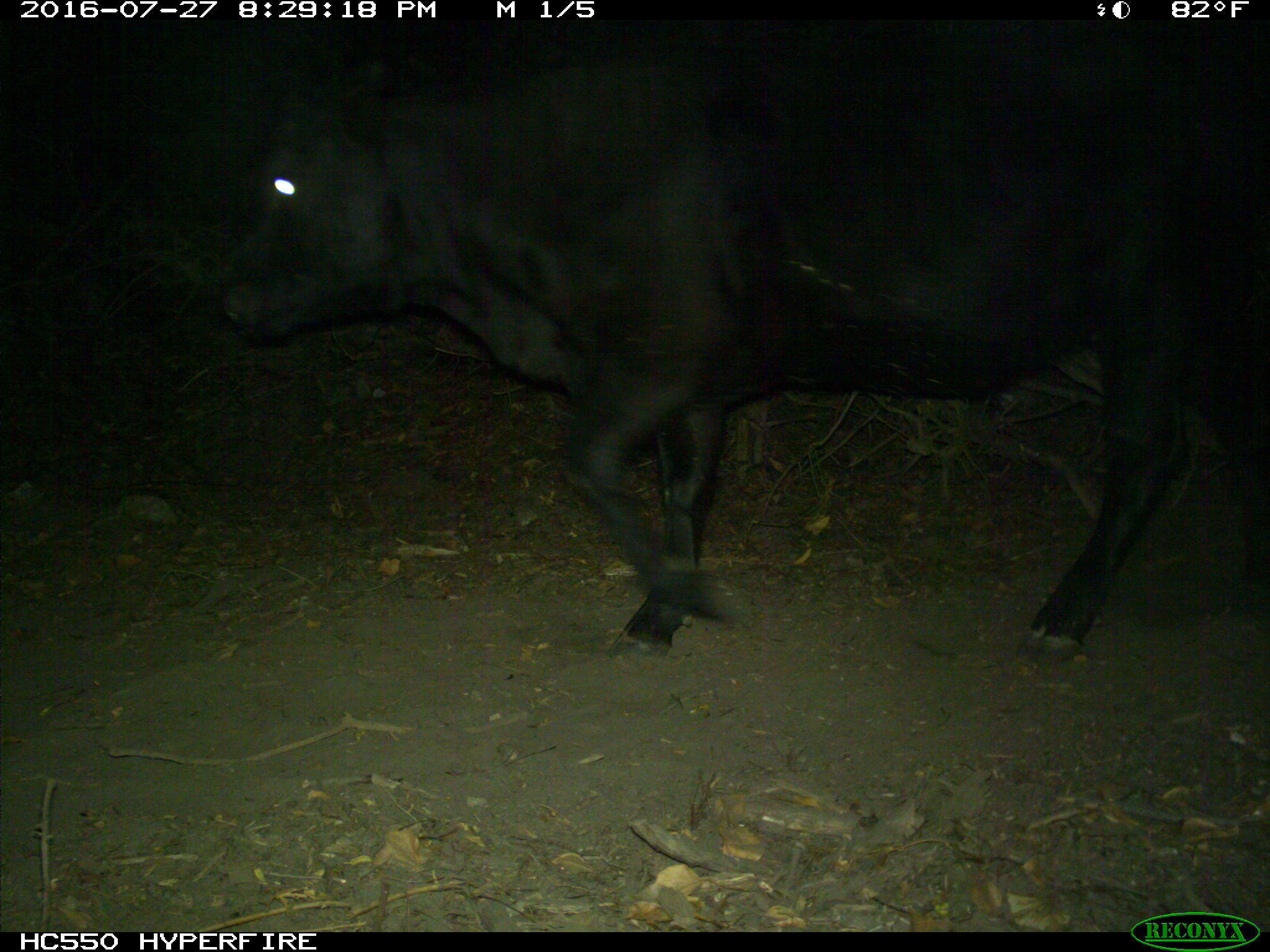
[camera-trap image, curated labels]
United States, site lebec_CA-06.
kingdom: Animalia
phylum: Chordata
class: Mammalia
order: Artiodactyla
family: Bovidae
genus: Bos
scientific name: Bos taurus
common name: domestic cow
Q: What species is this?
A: Bos taurus (domestic cow).